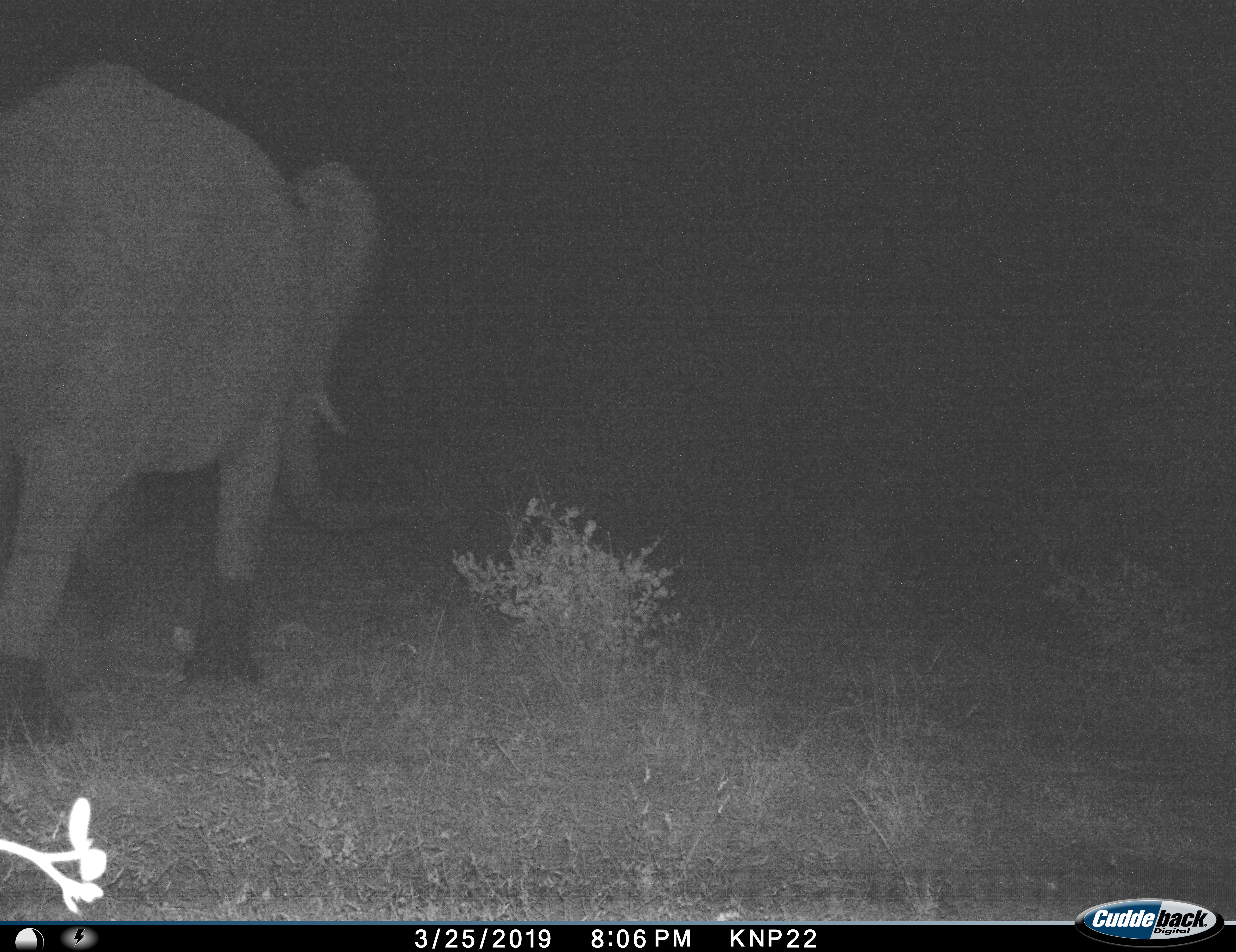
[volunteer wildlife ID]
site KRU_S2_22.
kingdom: Animalia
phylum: Chordata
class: Mammalia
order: Proboscidea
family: Elephantidae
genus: Loxodonta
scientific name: Loxodonta africana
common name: african bush elephant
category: elephant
Elephant (african bush elephant) (Loxodonta africana), count 1. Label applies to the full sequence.